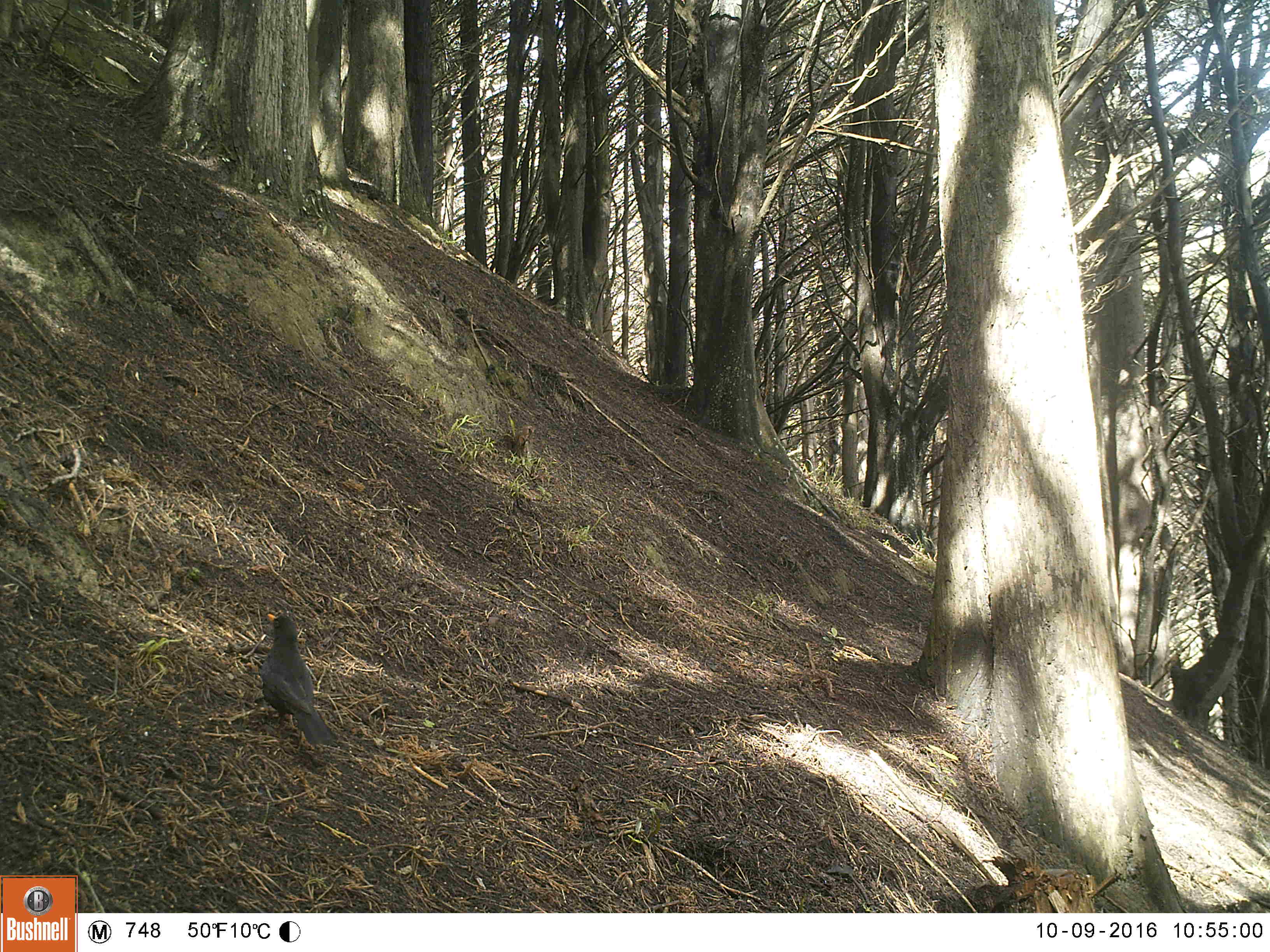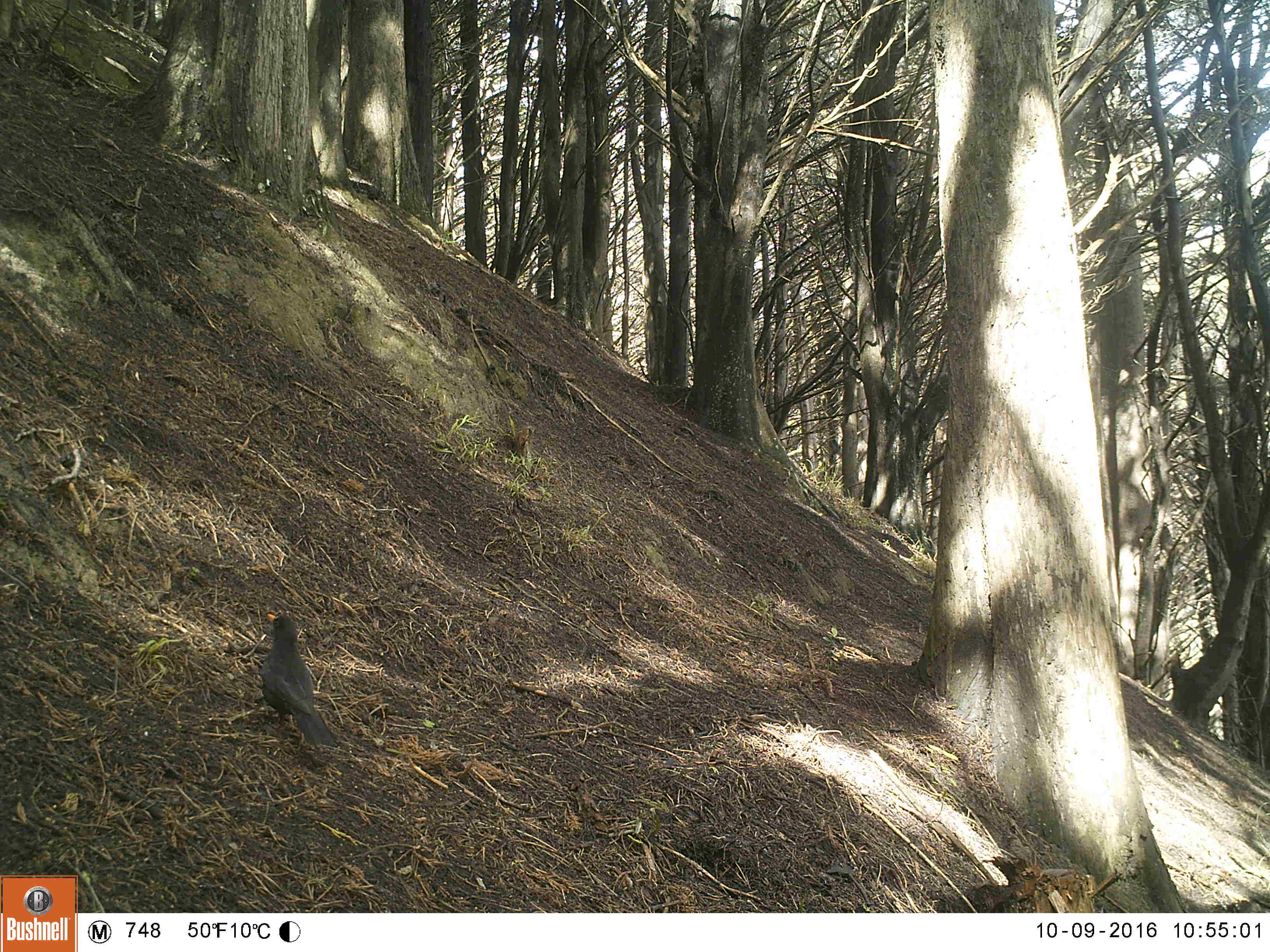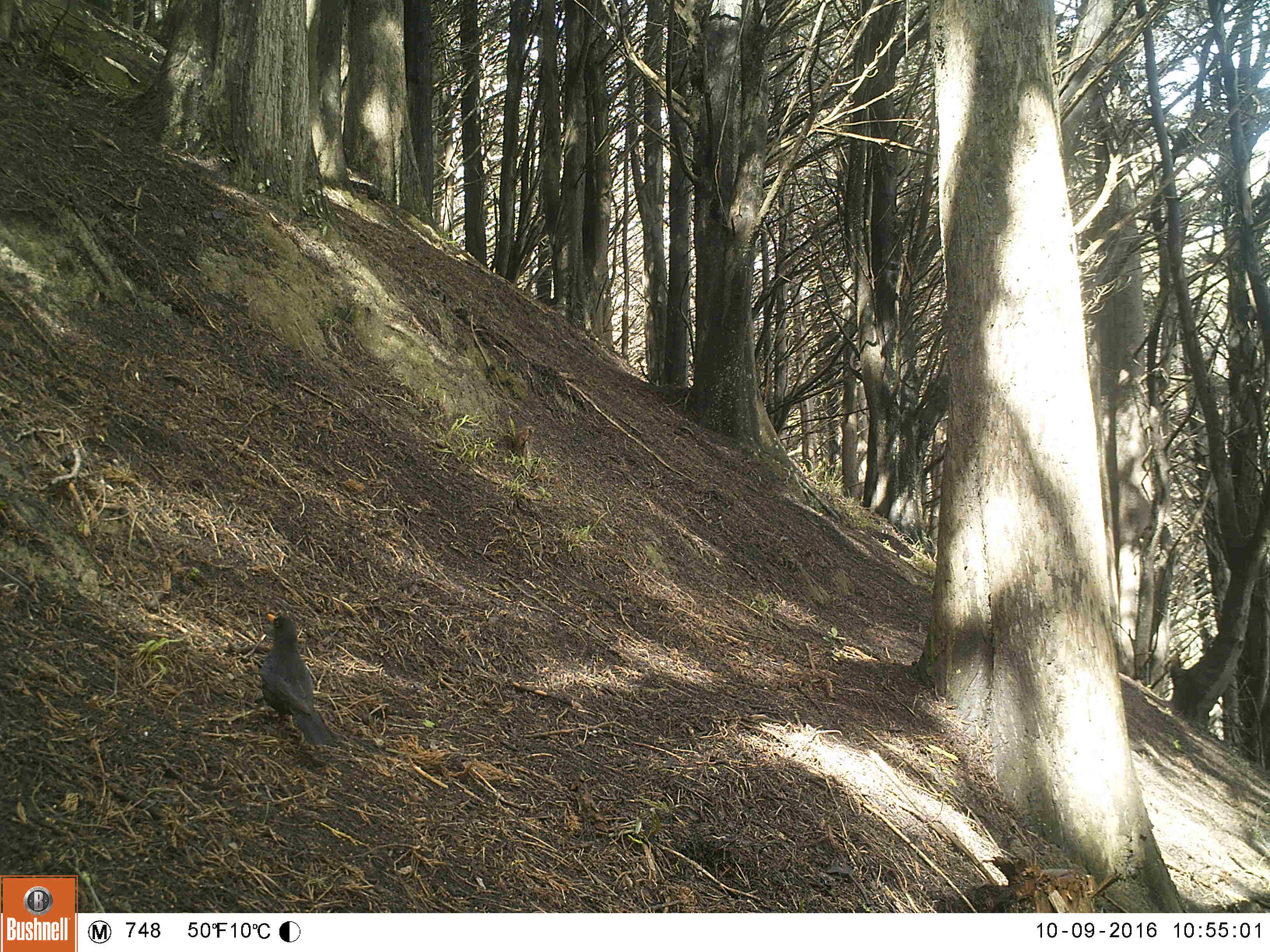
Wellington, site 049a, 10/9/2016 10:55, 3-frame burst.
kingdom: Animalia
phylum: Chordata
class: Aves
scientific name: Aves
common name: bird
Bird (Aves).